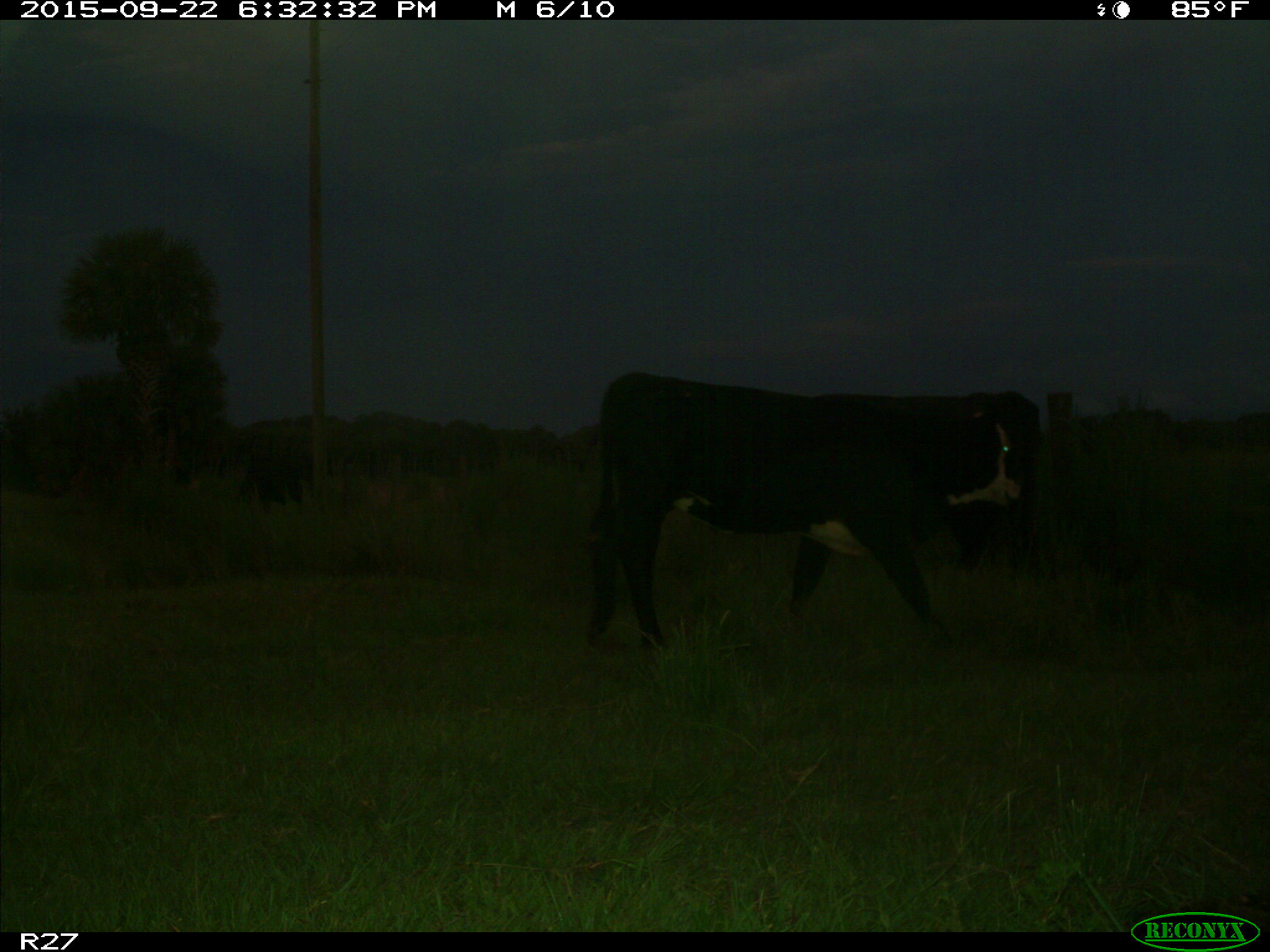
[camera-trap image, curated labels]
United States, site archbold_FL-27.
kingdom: Animalia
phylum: Chordata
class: Mammalia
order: Artiodactyla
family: Bovidae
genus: Bos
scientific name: Bos taurus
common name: domestic cow